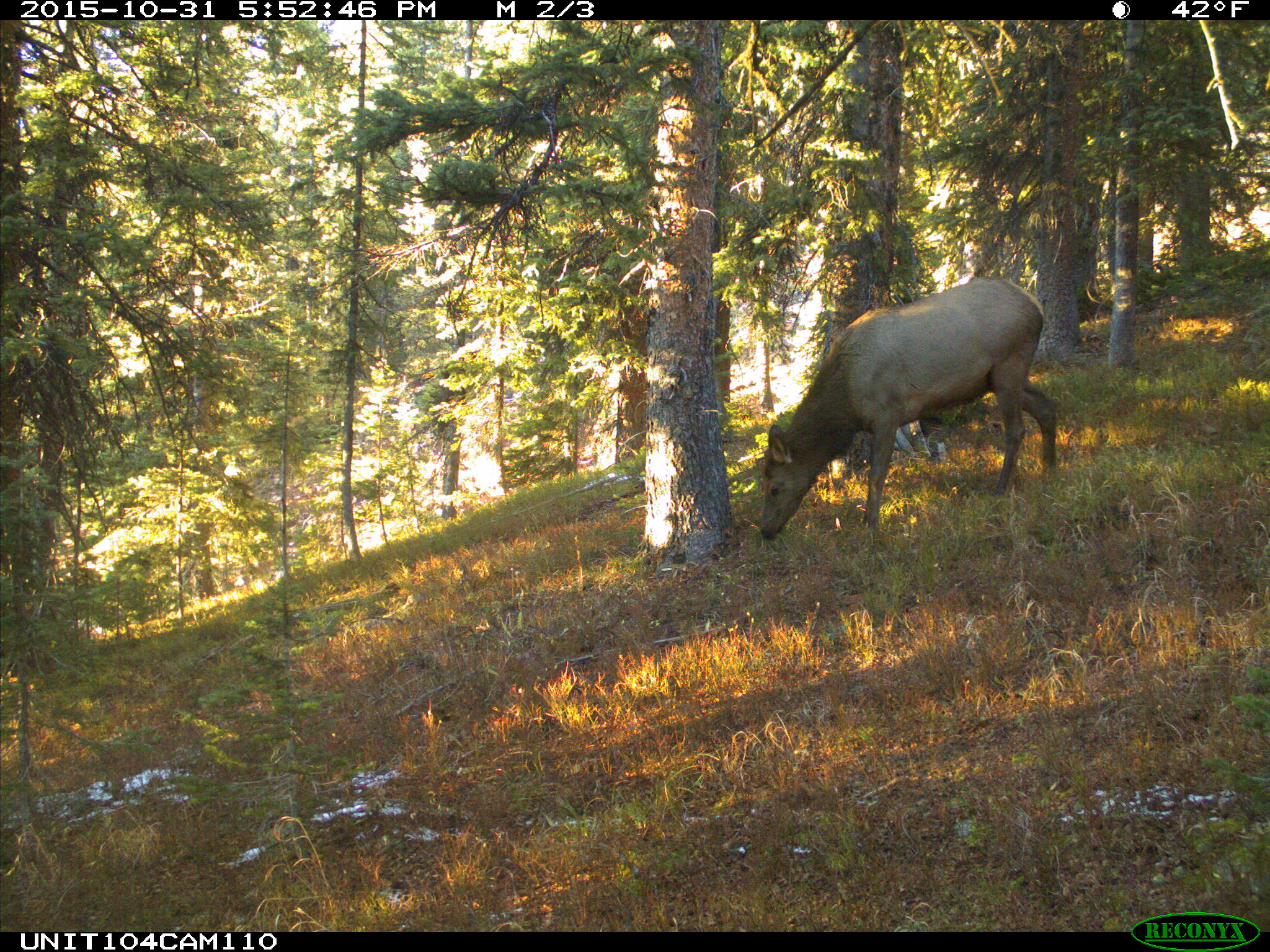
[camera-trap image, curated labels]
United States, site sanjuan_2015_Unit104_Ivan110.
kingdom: Animalia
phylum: Chordata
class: Mammalia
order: Artiodactyla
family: Cervidae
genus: Cervus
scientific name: Cervus elaphus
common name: red deer